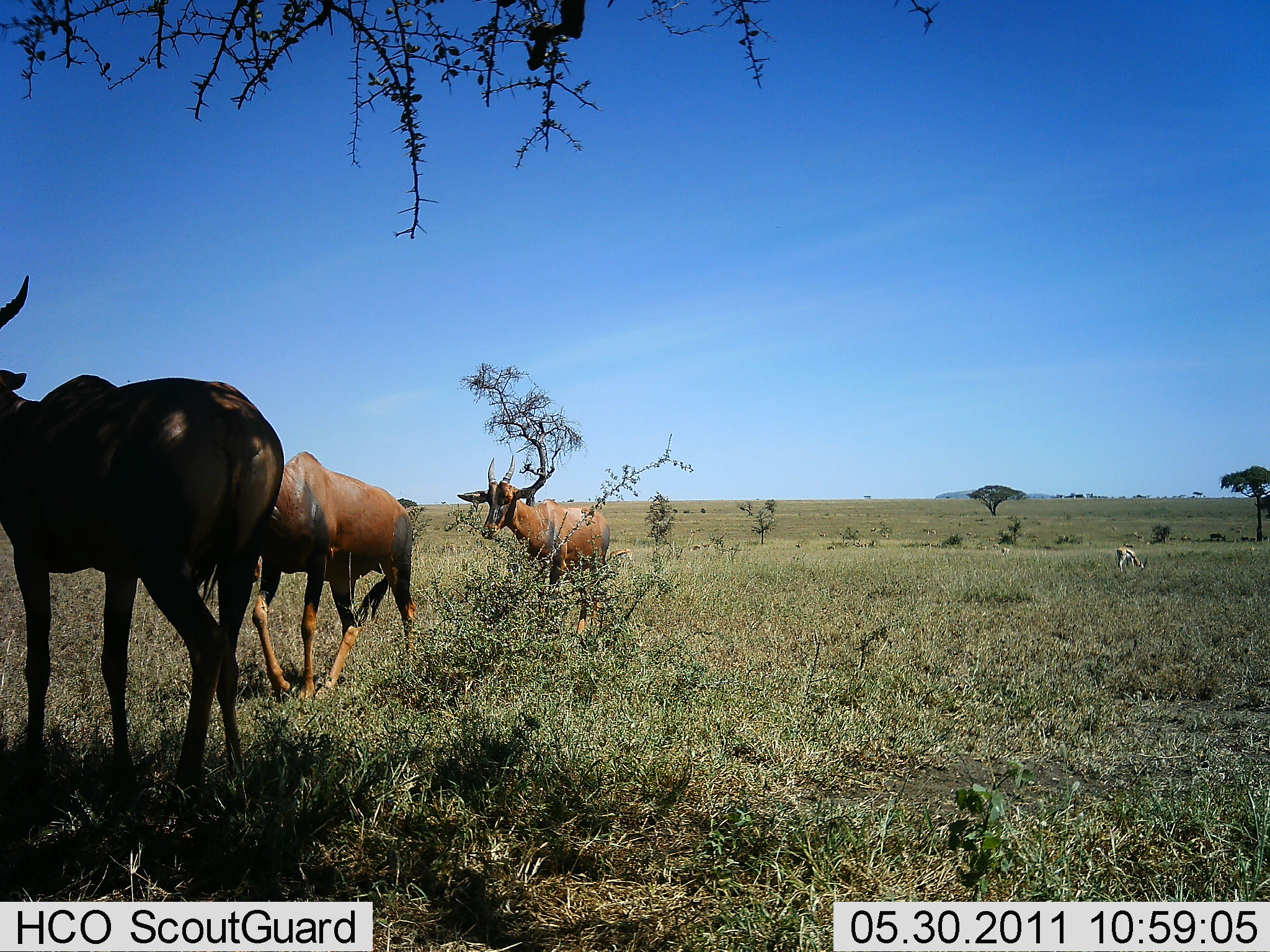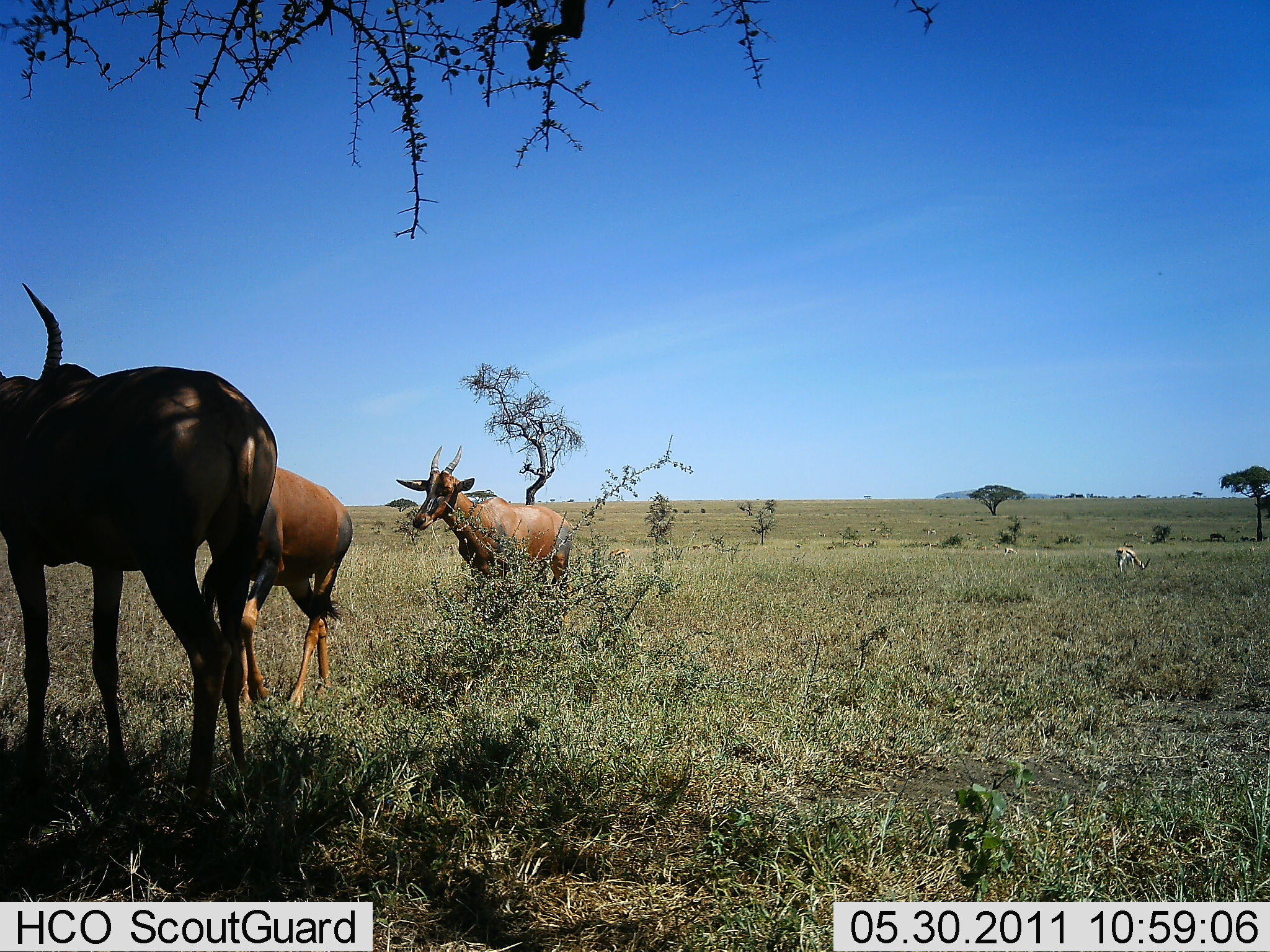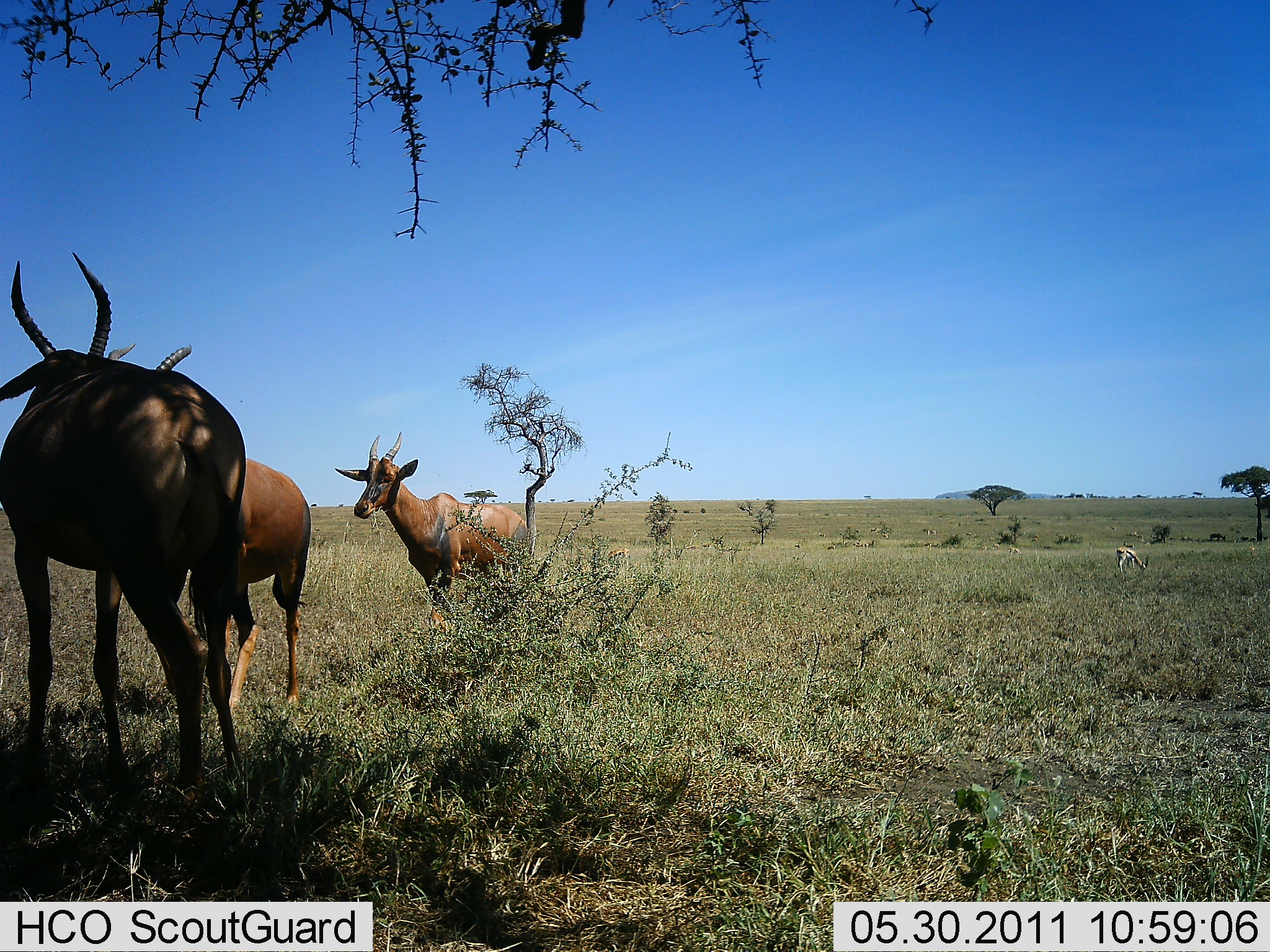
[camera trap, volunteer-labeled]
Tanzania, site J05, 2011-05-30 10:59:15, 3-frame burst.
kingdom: Animalia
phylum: Chordata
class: Mammalia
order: Artiodactyla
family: Bovidae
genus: Damaliscus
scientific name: Damaliscus lunatus jimela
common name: topi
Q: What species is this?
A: Topi (Damaliscus lunatus jimela).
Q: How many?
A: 3.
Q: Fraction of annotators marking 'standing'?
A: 67%.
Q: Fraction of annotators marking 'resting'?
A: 11%.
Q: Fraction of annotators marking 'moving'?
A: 56%.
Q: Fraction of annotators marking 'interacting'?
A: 0%.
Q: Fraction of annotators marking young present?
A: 11%.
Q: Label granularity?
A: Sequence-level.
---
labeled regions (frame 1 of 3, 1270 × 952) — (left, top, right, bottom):
animal: (0, 274, 284, 813); (251, 450, 415, 705); (456, 454, 610, 639); (1116, 547, 1148, 576)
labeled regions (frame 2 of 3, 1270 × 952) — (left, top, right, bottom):
animal: (0, 283, 278, 817); (202, 466, 353, 712); (394, 446, 572, 632); (1116, 547, 1150, 576)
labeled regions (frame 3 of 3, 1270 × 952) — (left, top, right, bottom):
animal: (0, 251, 247, 812); (335, 432, 529, 639); (187, 458, 312, 717); (1116, 547, 1148, 576)